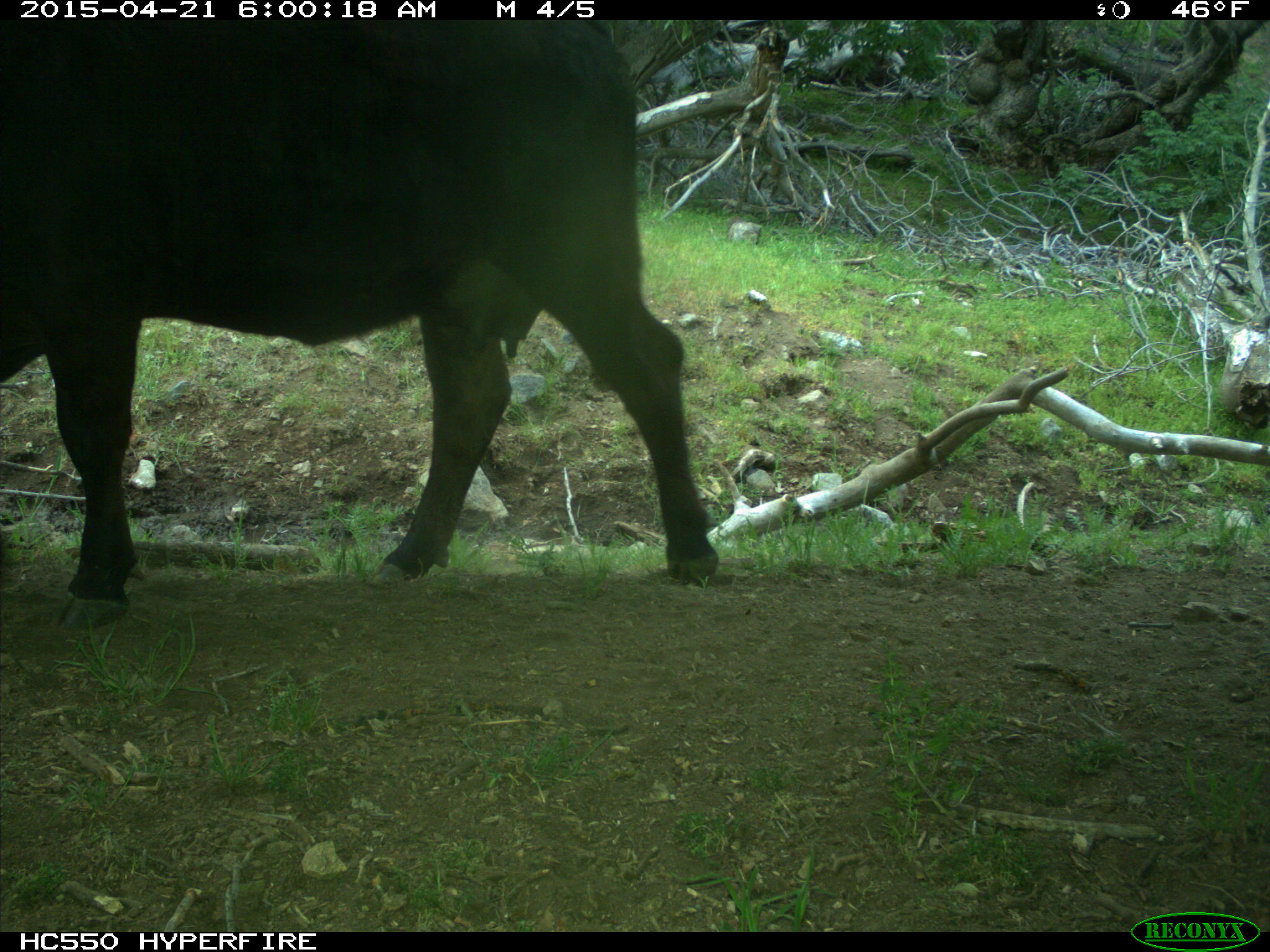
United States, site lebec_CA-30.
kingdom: Animalia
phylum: Chordata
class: Mammalia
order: Artiodactyla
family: Bovidae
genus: Bos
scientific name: Bos taurus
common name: domestic cow